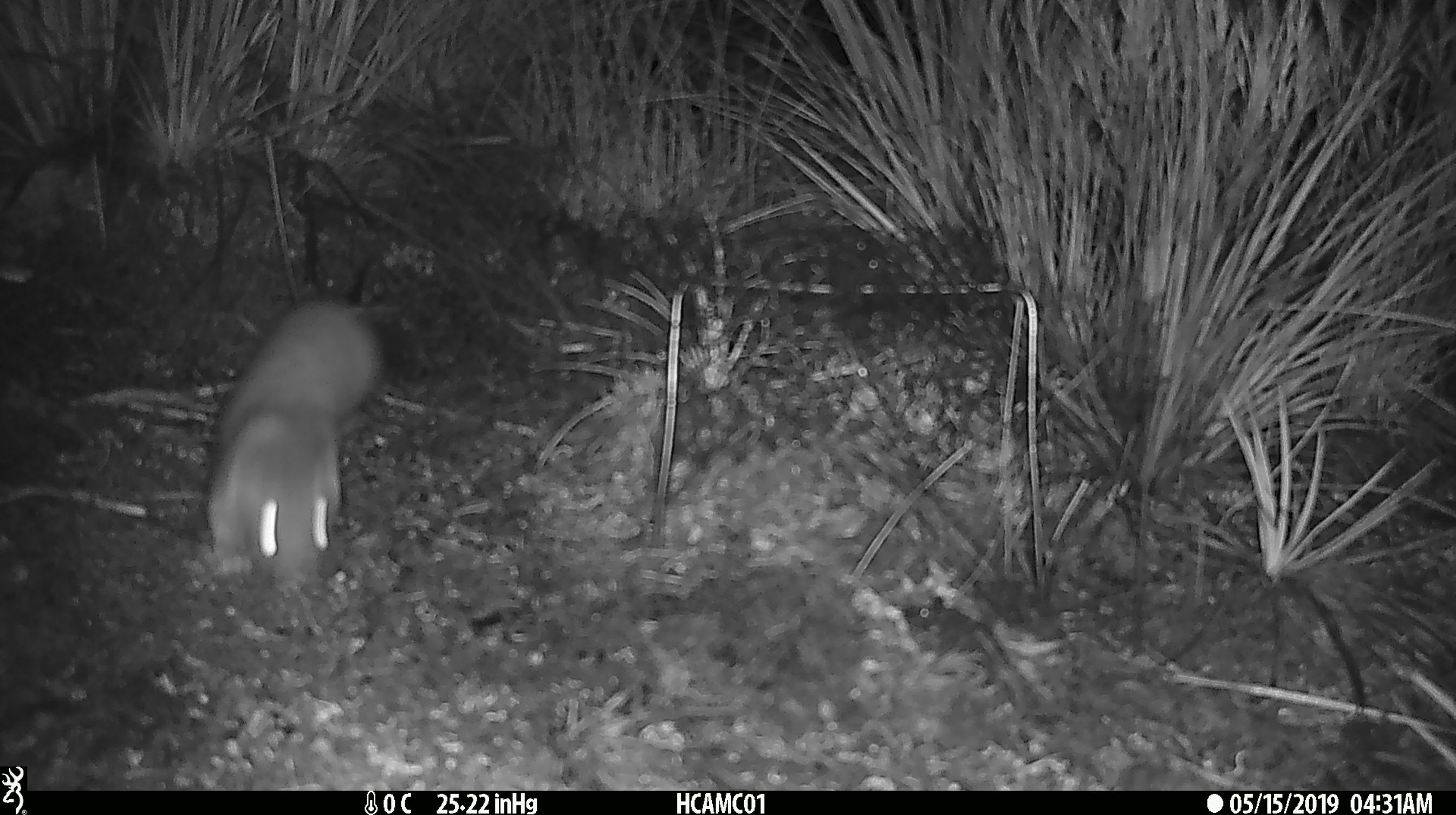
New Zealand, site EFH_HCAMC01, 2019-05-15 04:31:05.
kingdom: Animalia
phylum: Chordata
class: Mammalia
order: Carnivora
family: Mustelidae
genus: Mustela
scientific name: Mustela erminea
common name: stoat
Stoat (Mustela erminea).